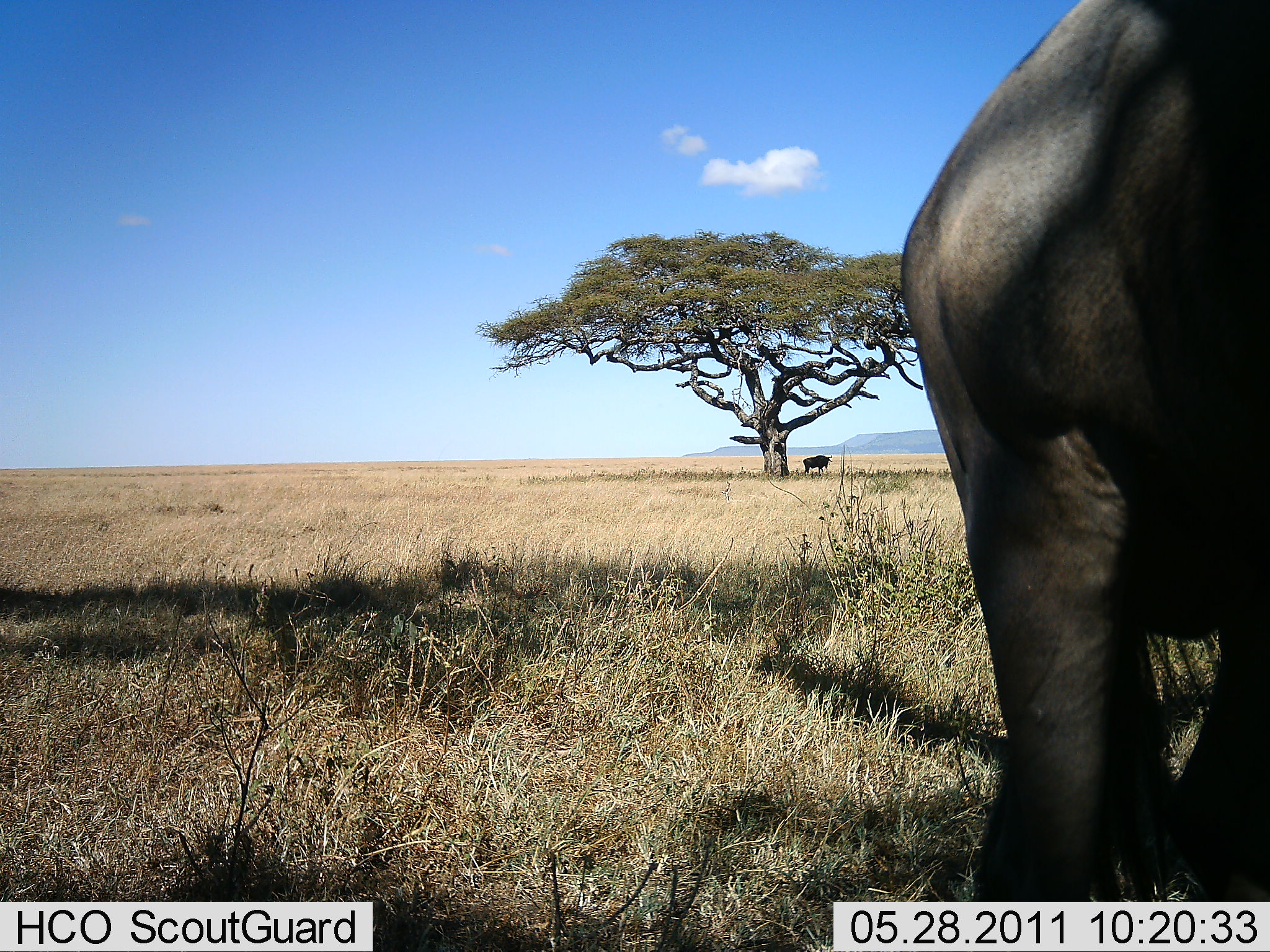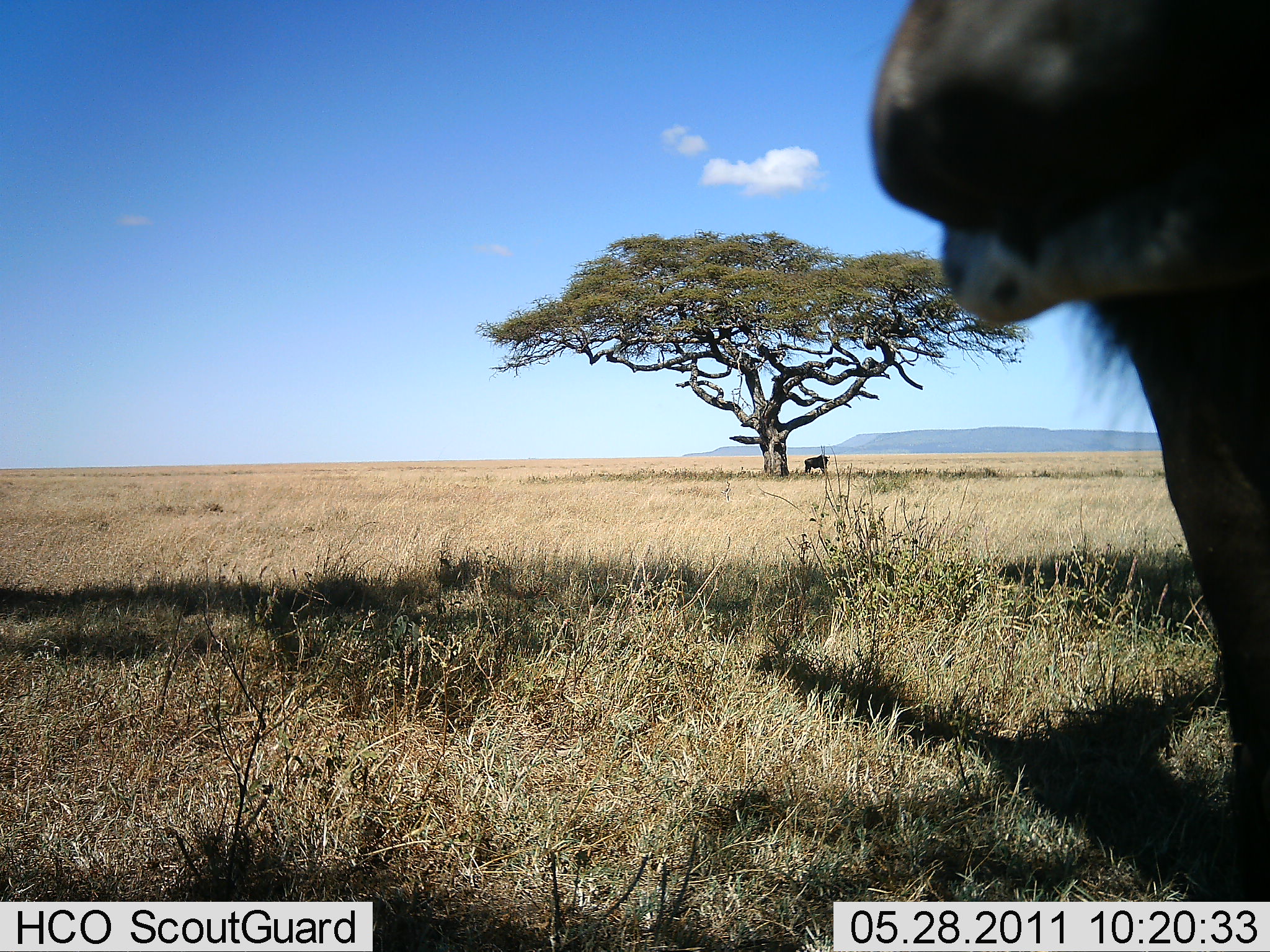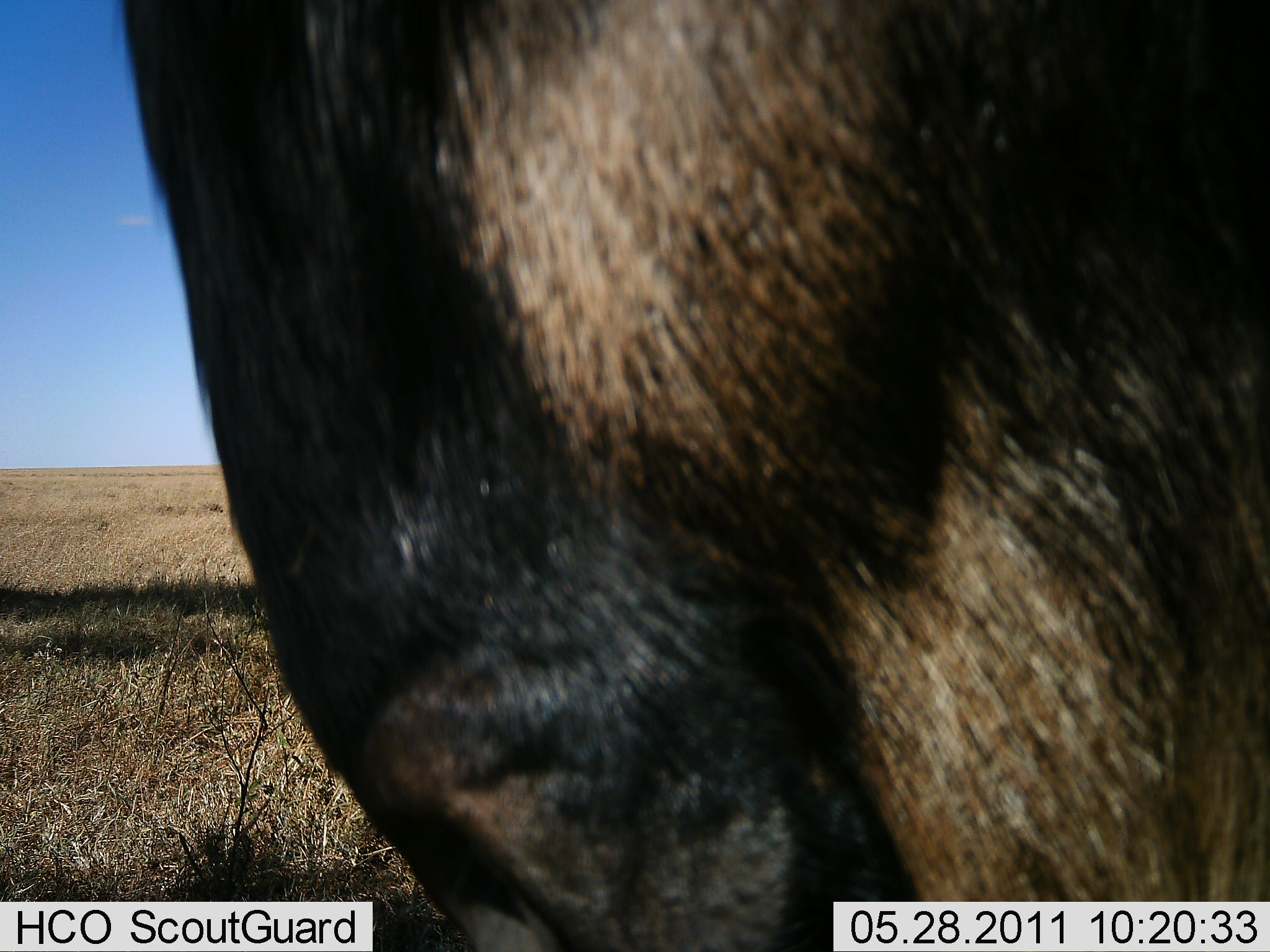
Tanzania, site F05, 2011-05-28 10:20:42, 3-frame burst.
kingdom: Animalia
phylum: Chordata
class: Mammalia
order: Artiodactyla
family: Bovidae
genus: Connochaetes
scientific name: Connochaetes taurinus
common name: blue wildebeest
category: wildebeest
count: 1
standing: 88%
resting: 0%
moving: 38%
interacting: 0%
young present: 0%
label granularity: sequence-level